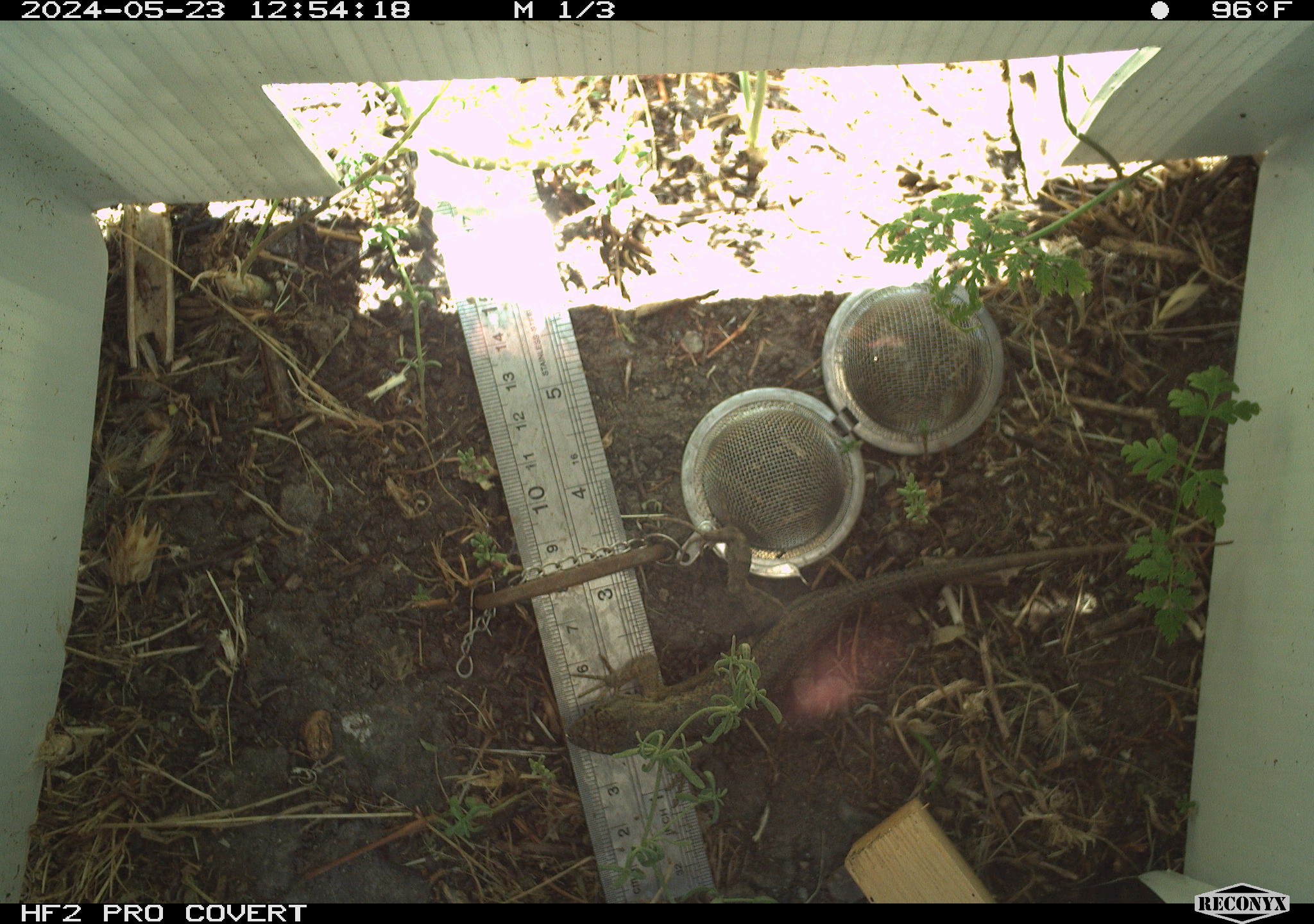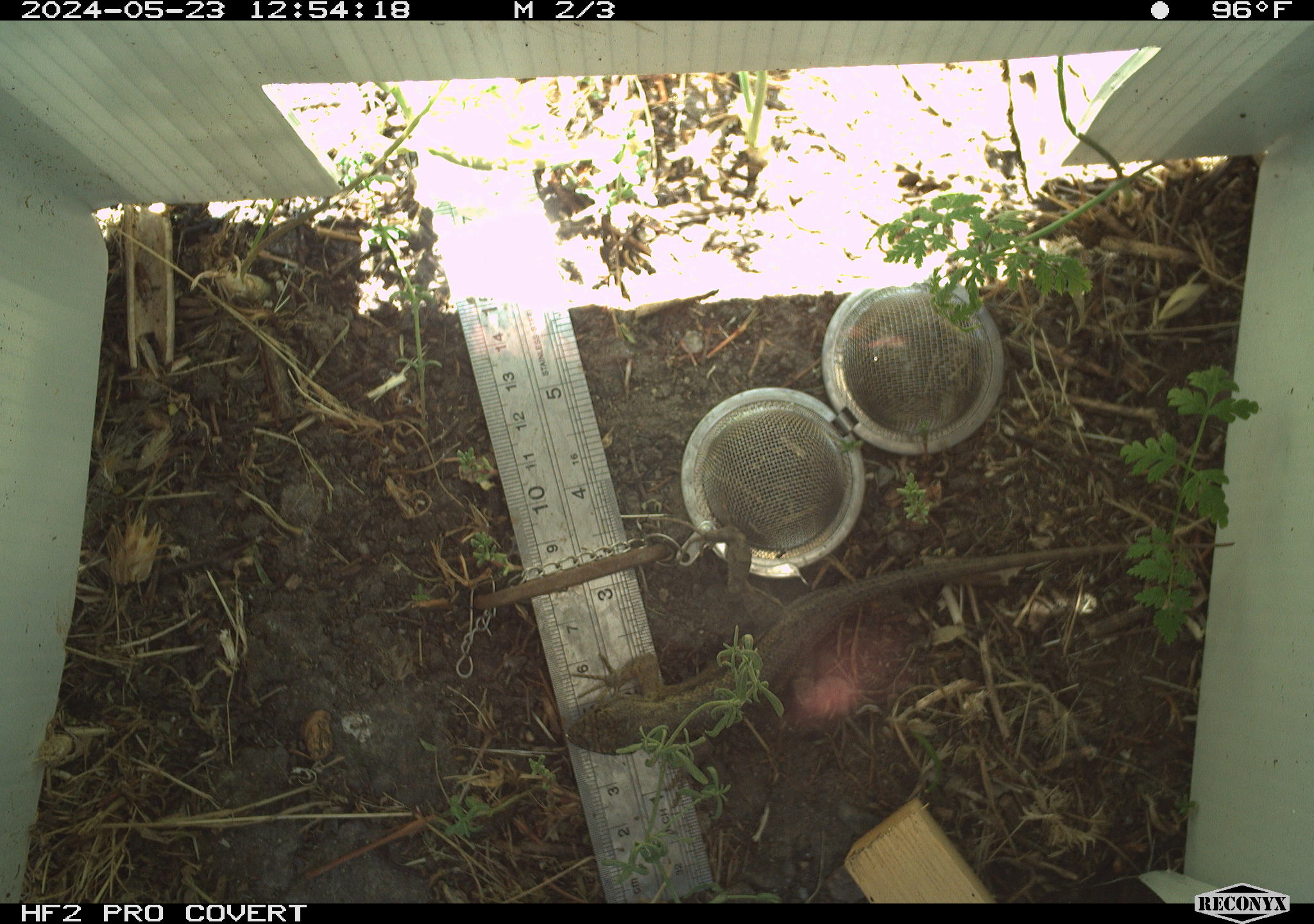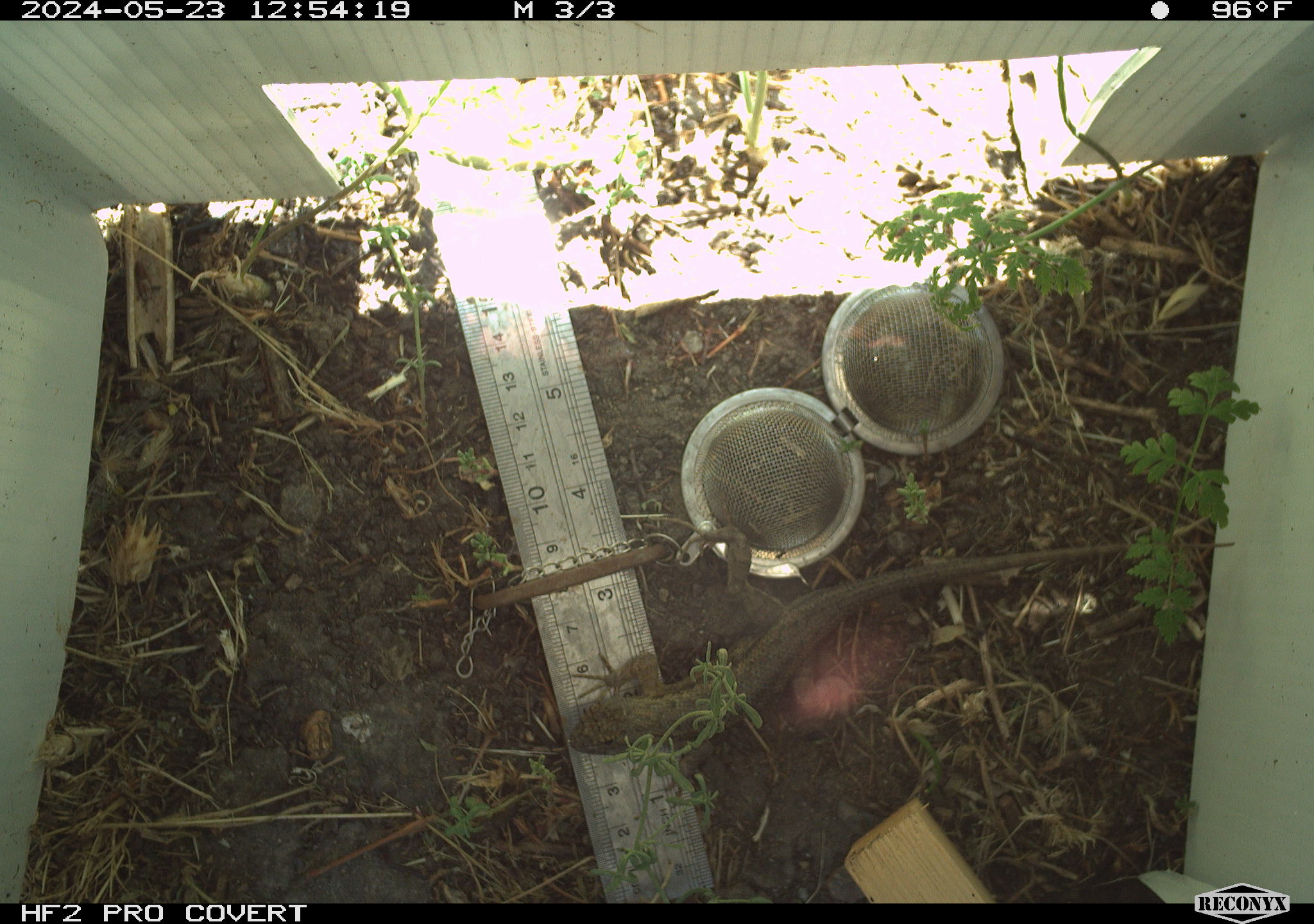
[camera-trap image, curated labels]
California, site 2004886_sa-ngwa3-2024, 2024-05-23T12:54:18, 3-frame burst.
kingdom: Animalia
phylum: Chordata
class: Reptilia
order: Squamata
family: Phrynosomatidae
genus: Sceloporus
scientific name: Sceloporus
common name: spiny lizards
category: sceloporus species